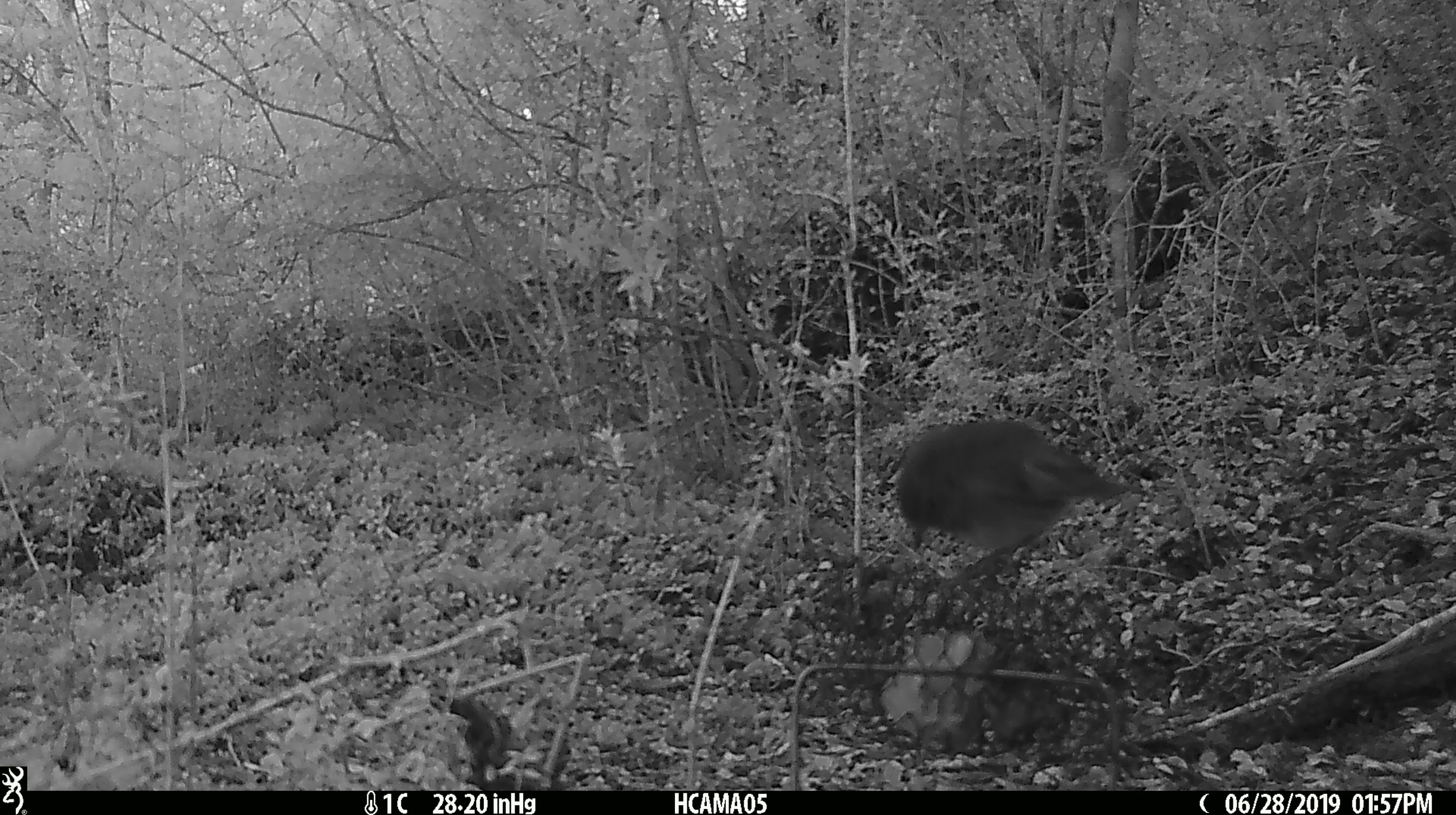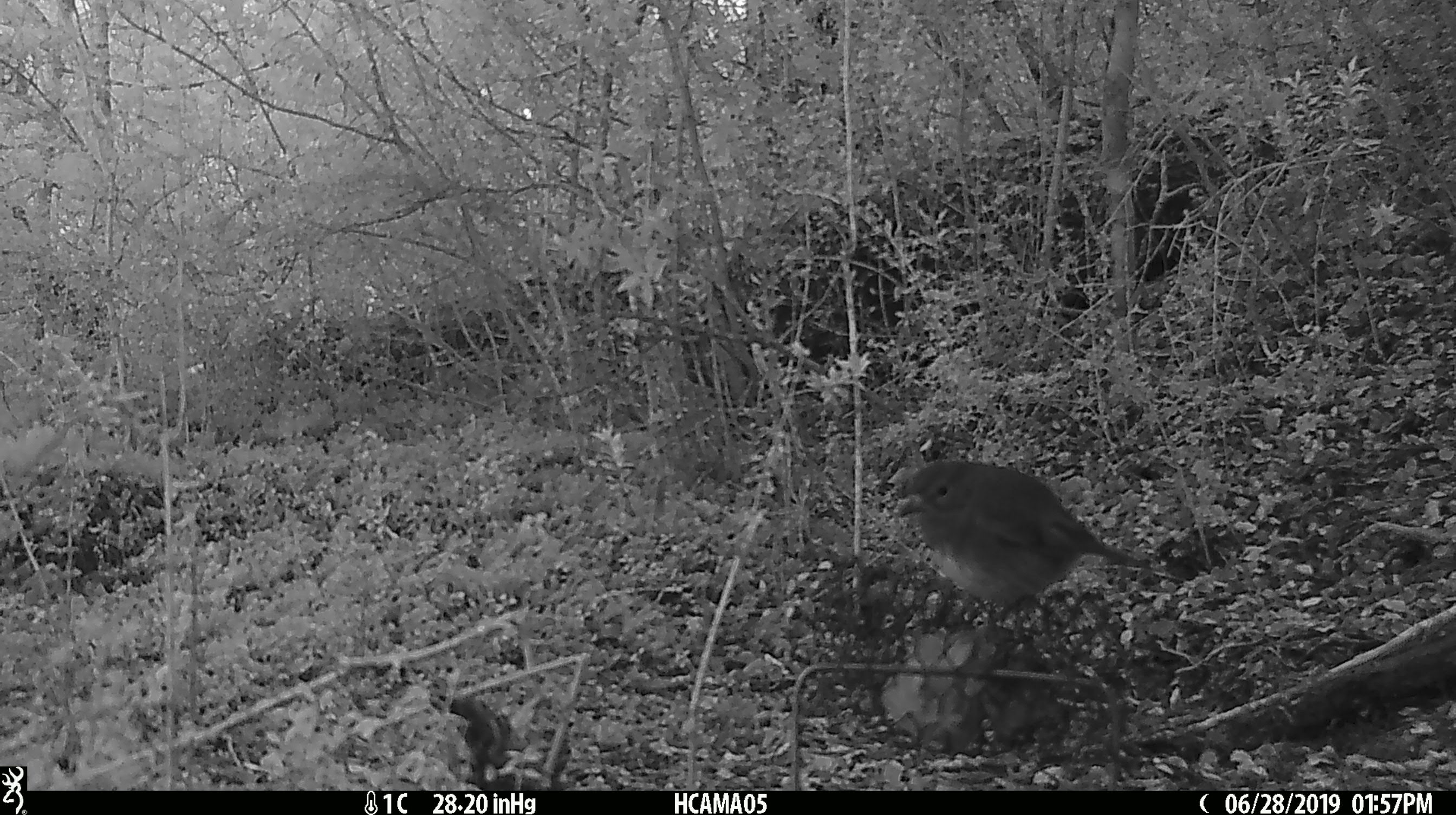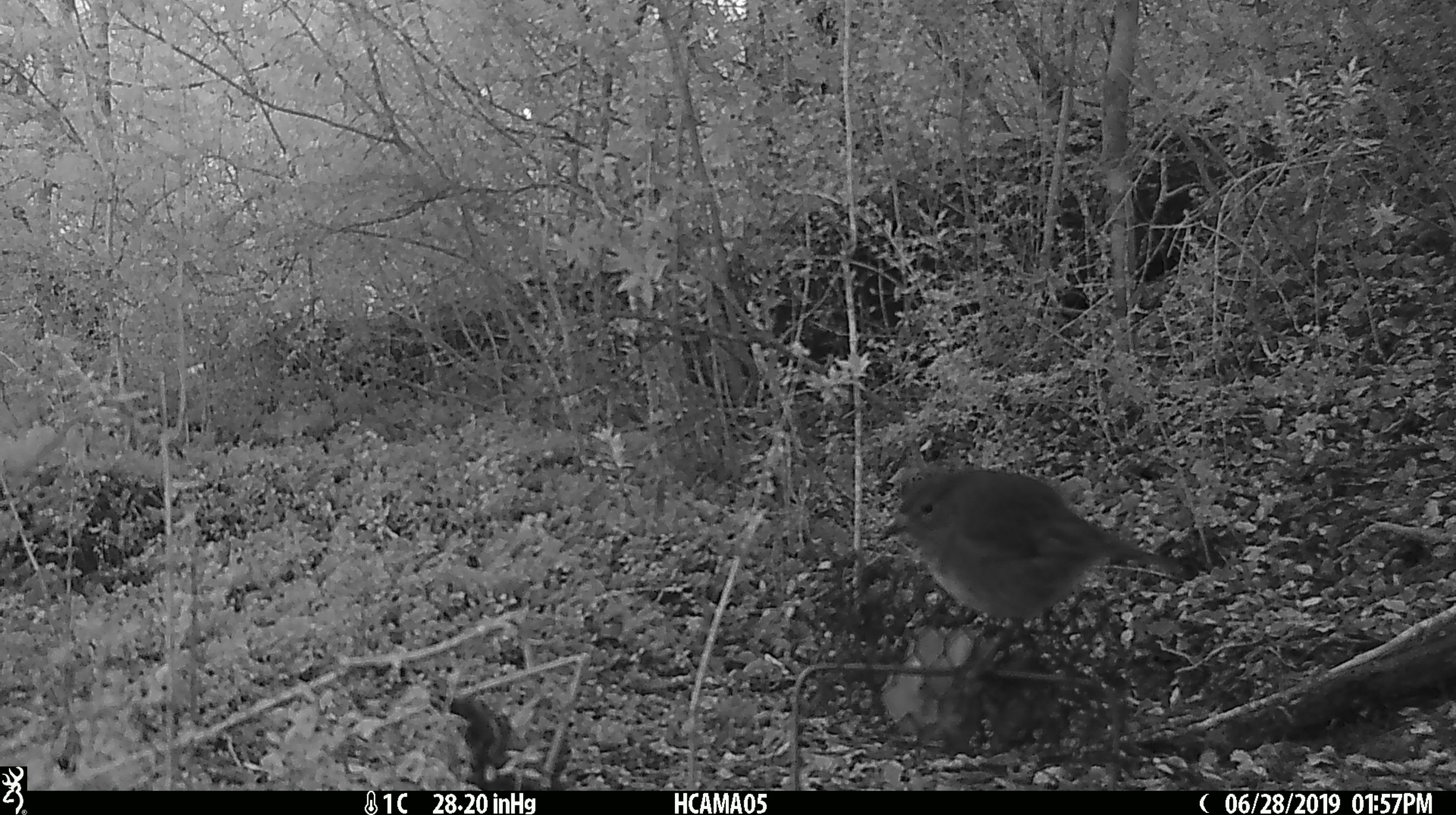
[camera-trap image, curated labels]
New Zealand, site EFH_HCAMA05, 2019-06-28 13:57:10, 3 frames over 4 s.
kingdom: Animalia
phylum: Chordata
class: Aves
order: Passeriformes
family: Petroicidae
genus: Petroica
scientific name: Petroica australis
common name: new zealand robin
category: robin